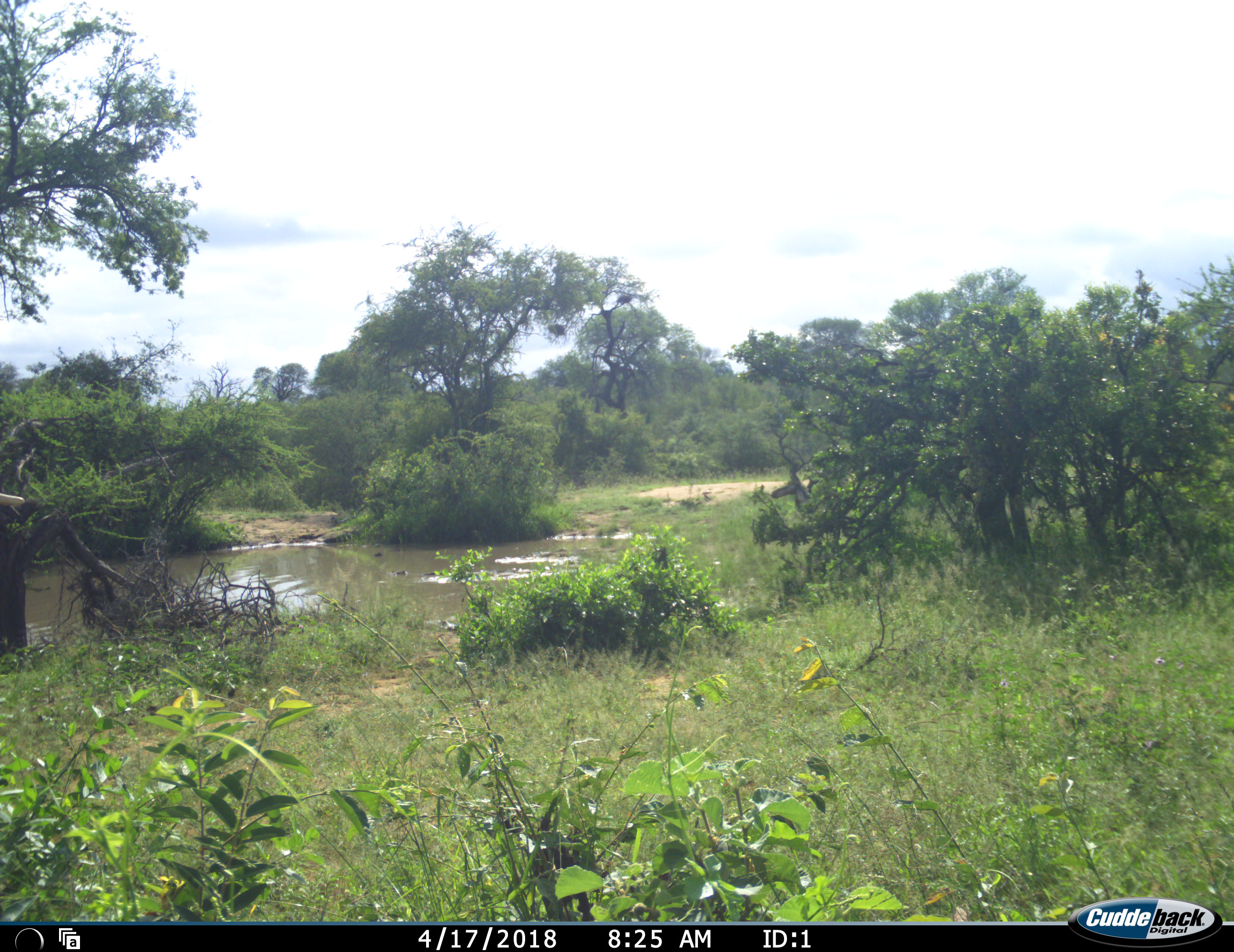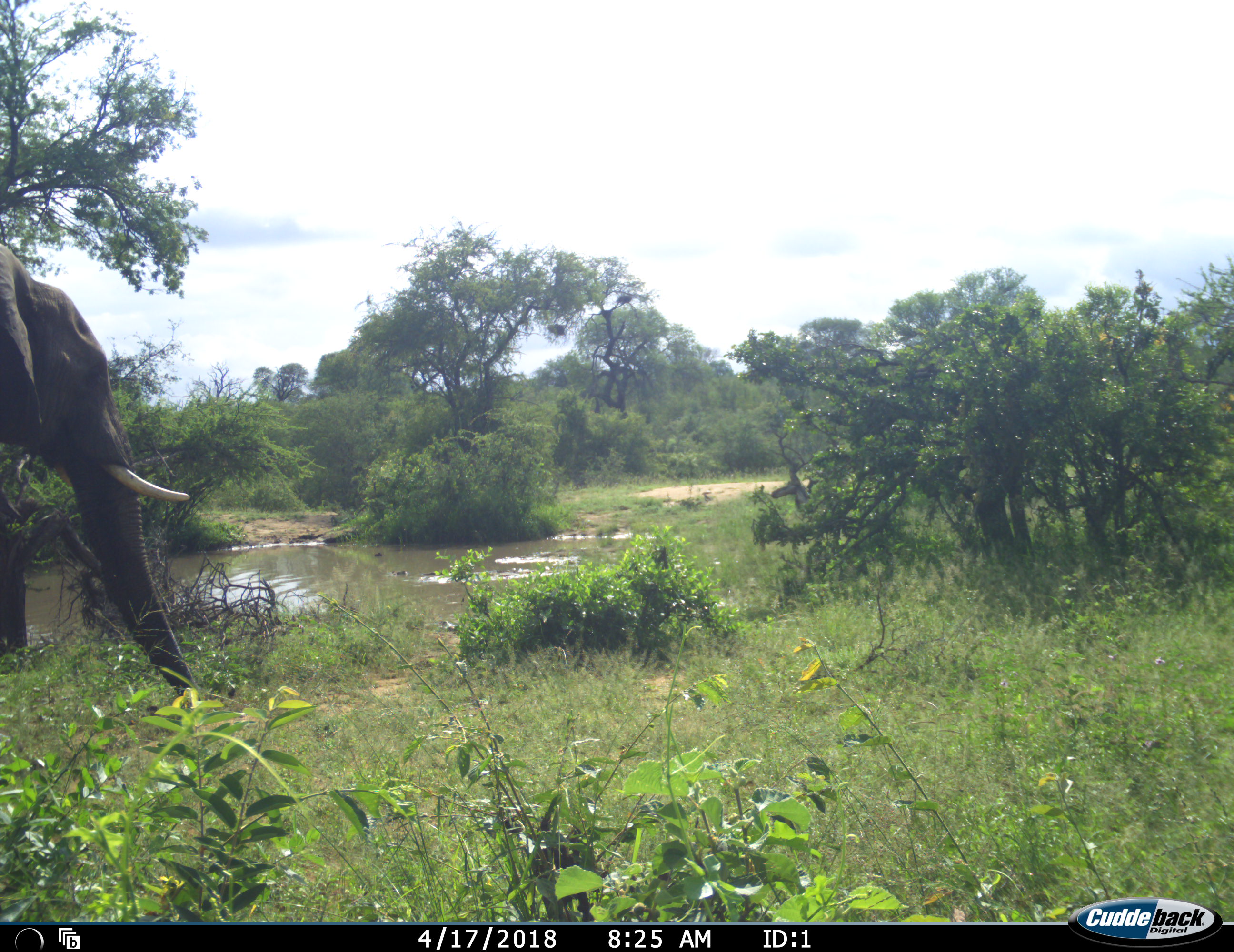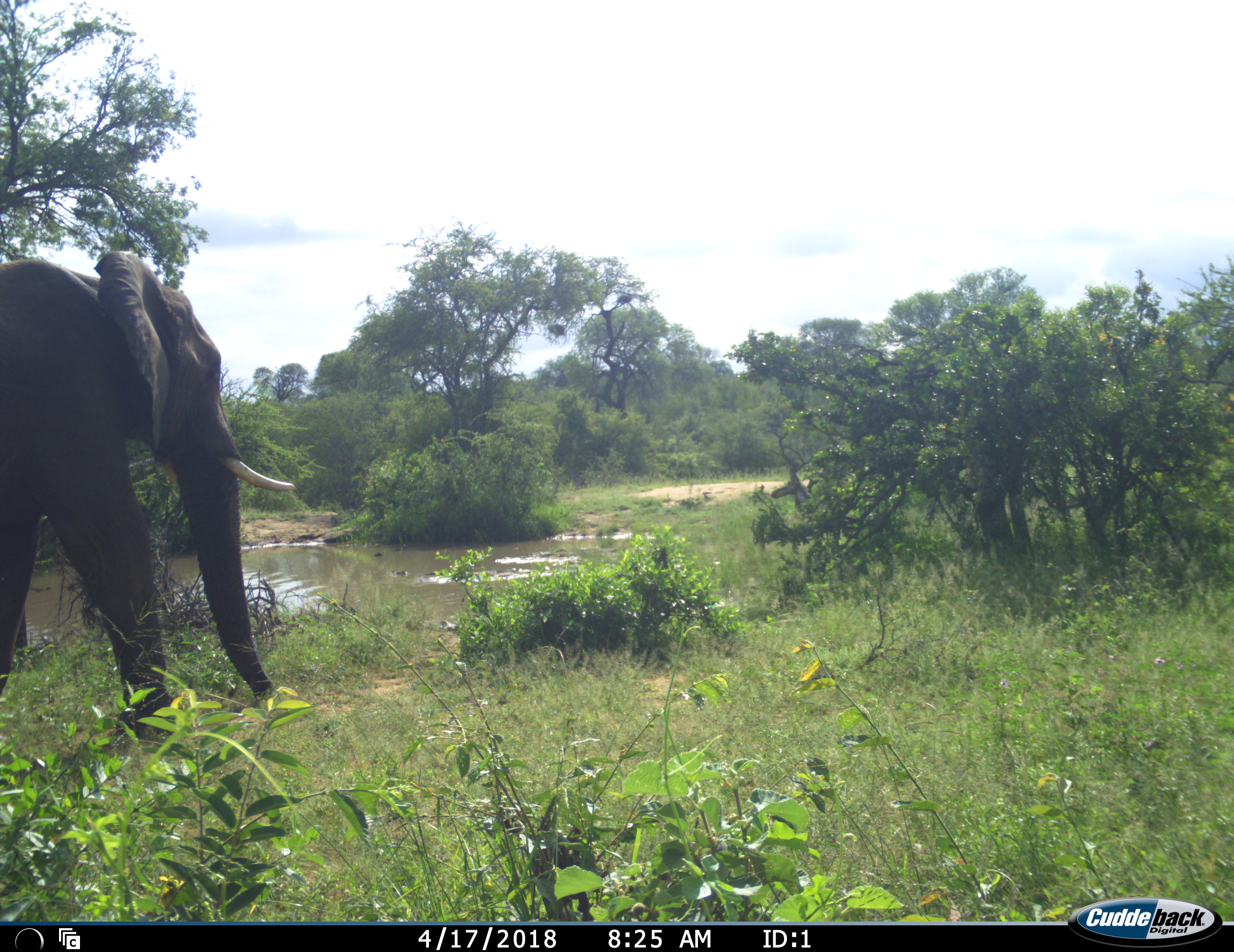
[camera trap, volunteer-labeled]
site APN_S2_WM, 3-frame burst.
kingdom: Animalia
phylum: Chordata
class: Mammalia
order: Proboscidea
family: Elephantidae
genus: Loxodonta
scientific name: Loxodonta africana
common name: african bush elephant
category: elephant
Elephant (african bush elephant) (Loxodonta africana), count 1. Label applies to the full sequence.